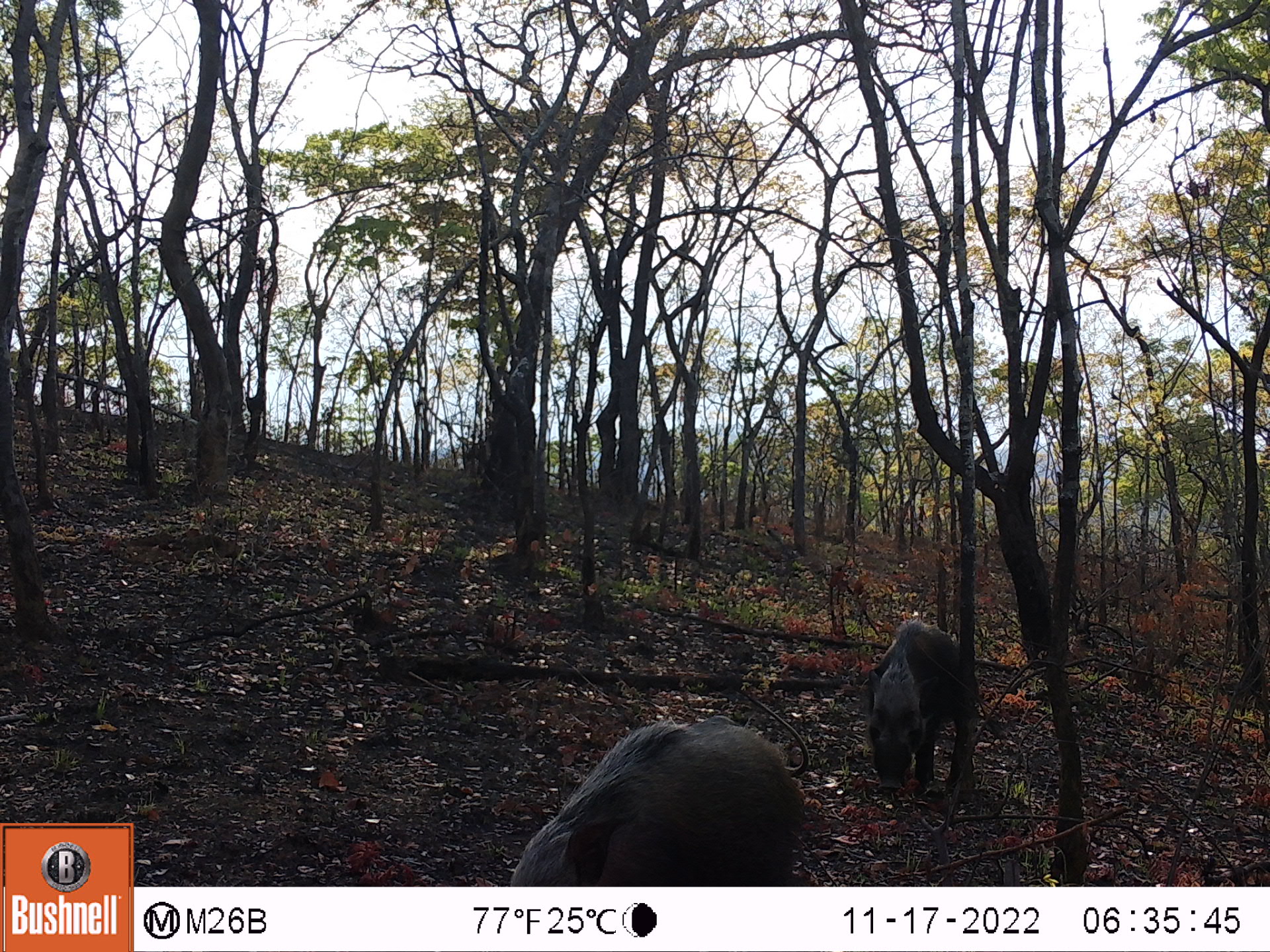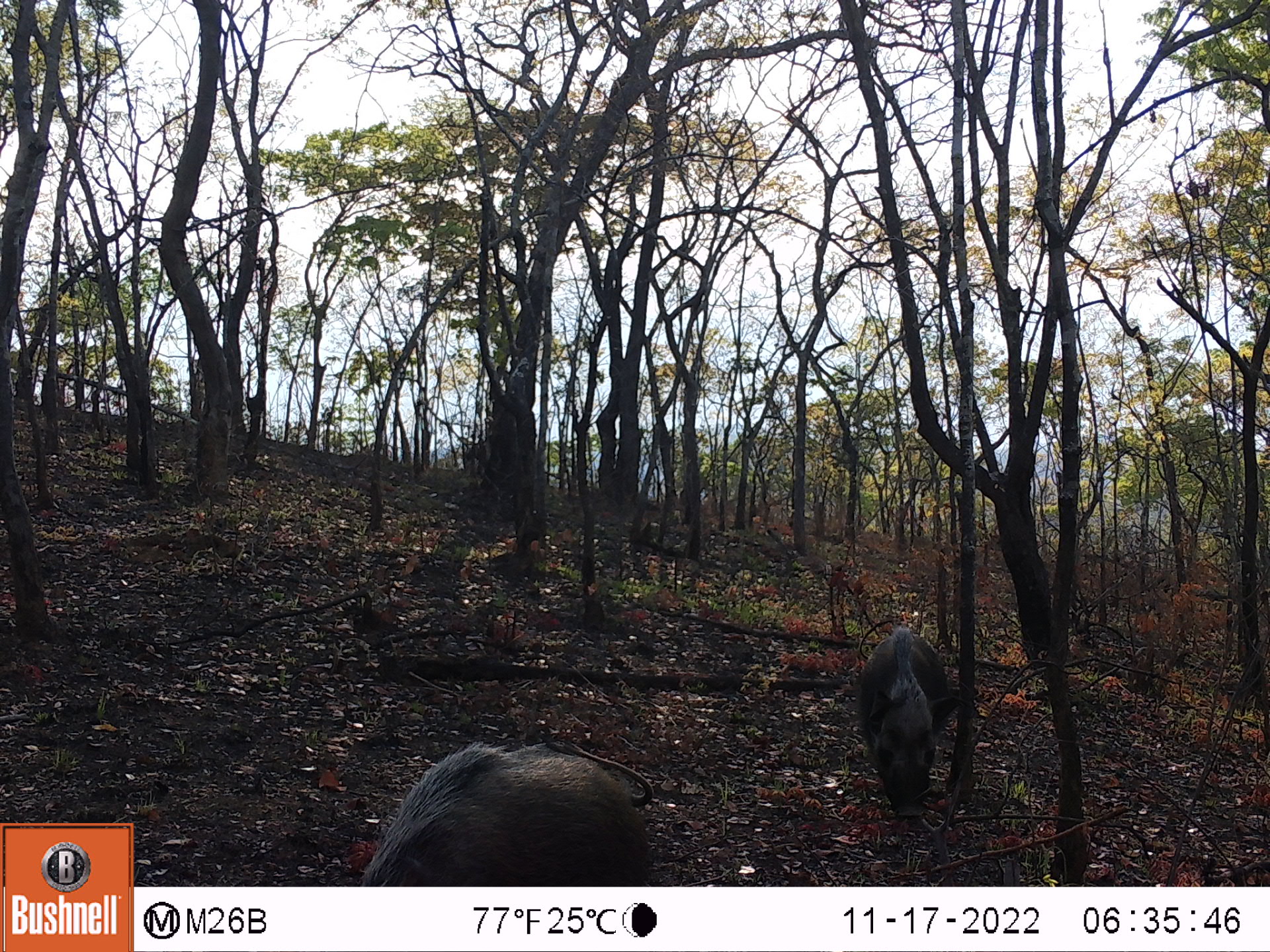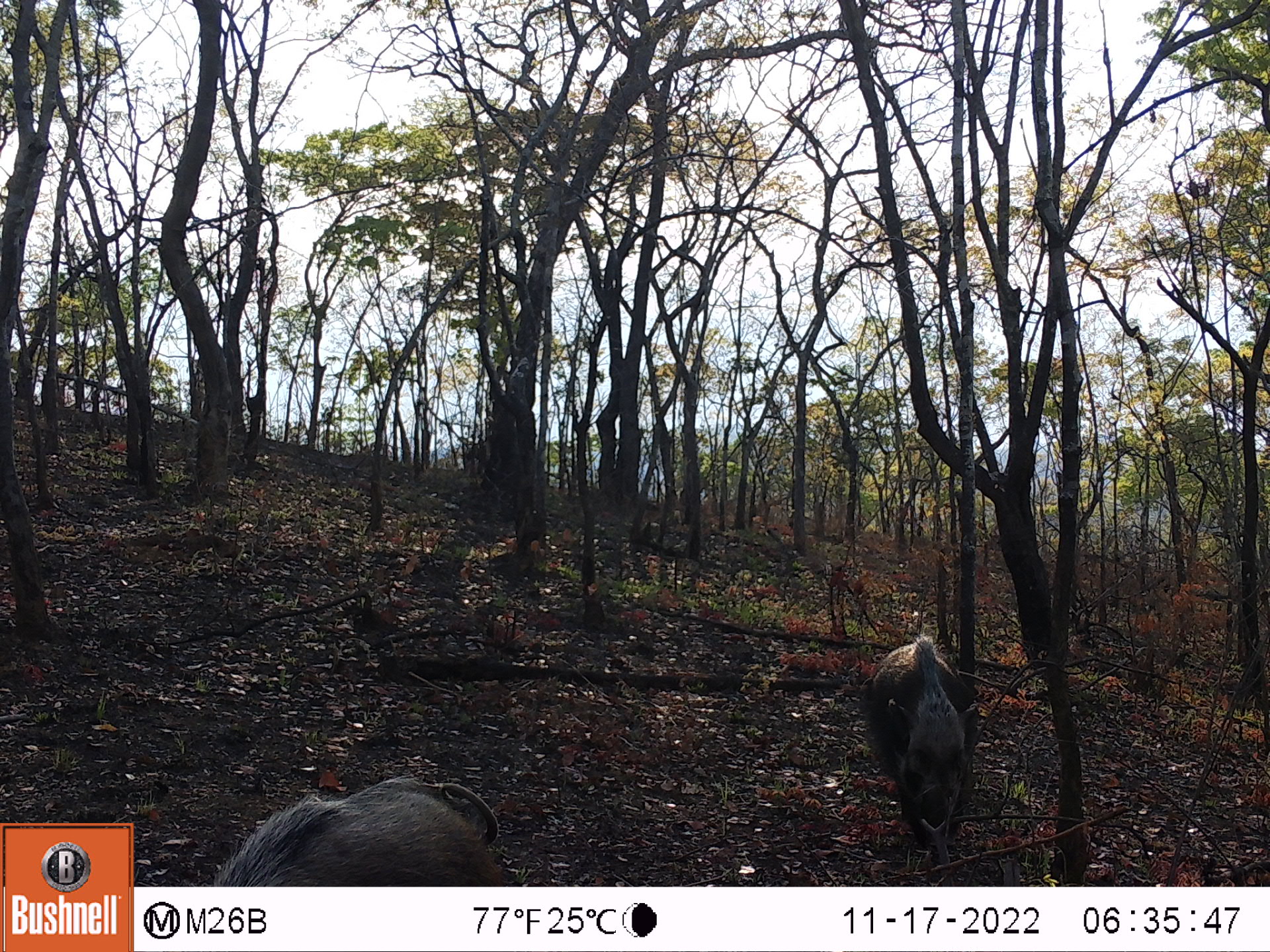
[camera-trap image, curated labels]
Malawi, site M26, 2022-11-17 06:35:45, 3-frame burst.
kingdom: Animalia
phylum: Chordata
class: Mammalia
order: Artiodactyla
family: Suidae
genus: Potamochoerus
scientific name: Potamochoerus larvatus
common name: bushpig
Bushpig (Potamochoerus larvatus), count 2.